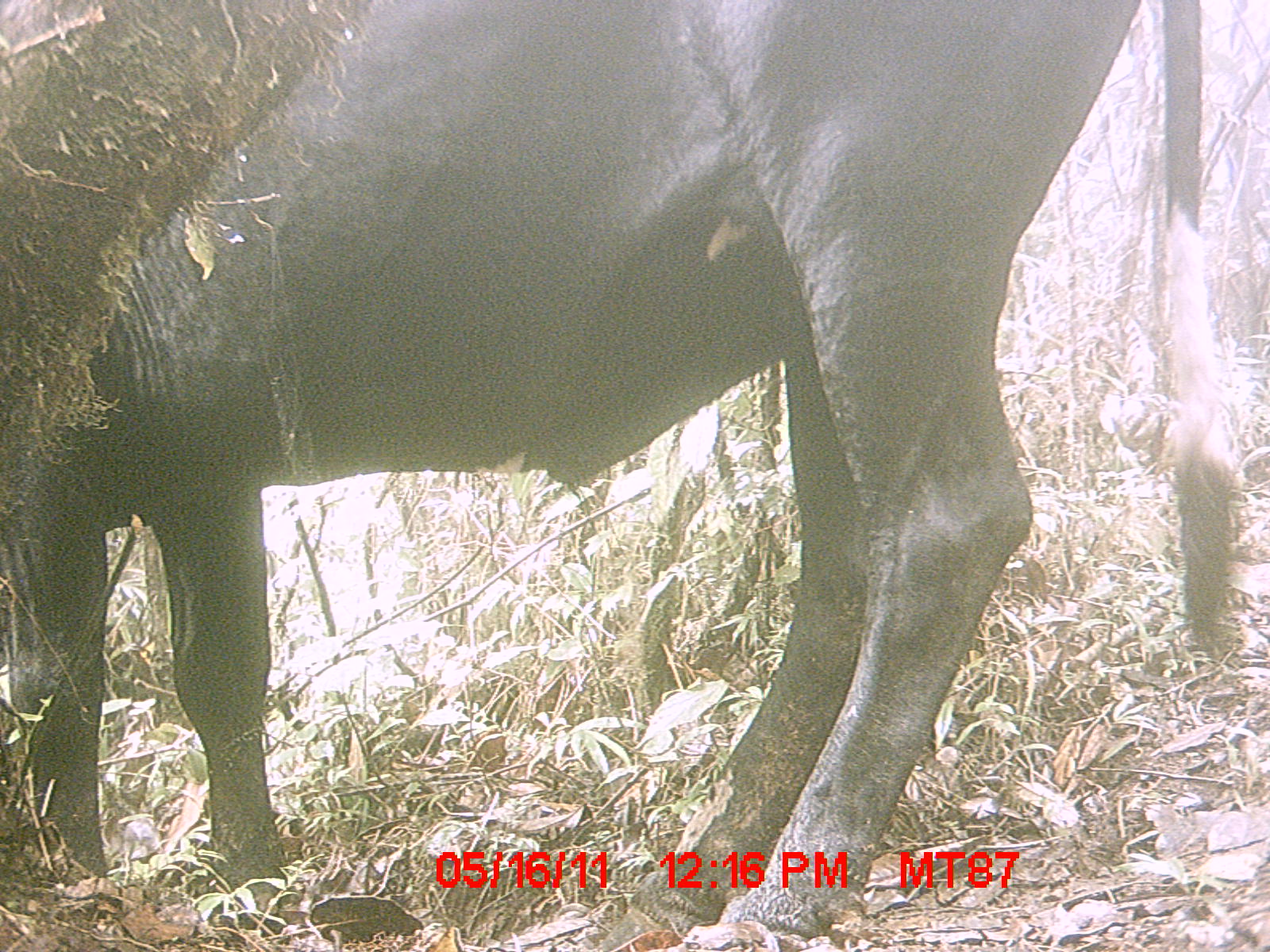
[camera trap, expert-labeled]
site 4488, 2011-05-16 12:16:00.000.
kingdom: Animalia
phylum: Chordata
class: Mammalia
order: Artiodactyla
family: Bovidae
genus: Bos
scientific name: Bos taurus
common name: domestic cattle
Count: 3.